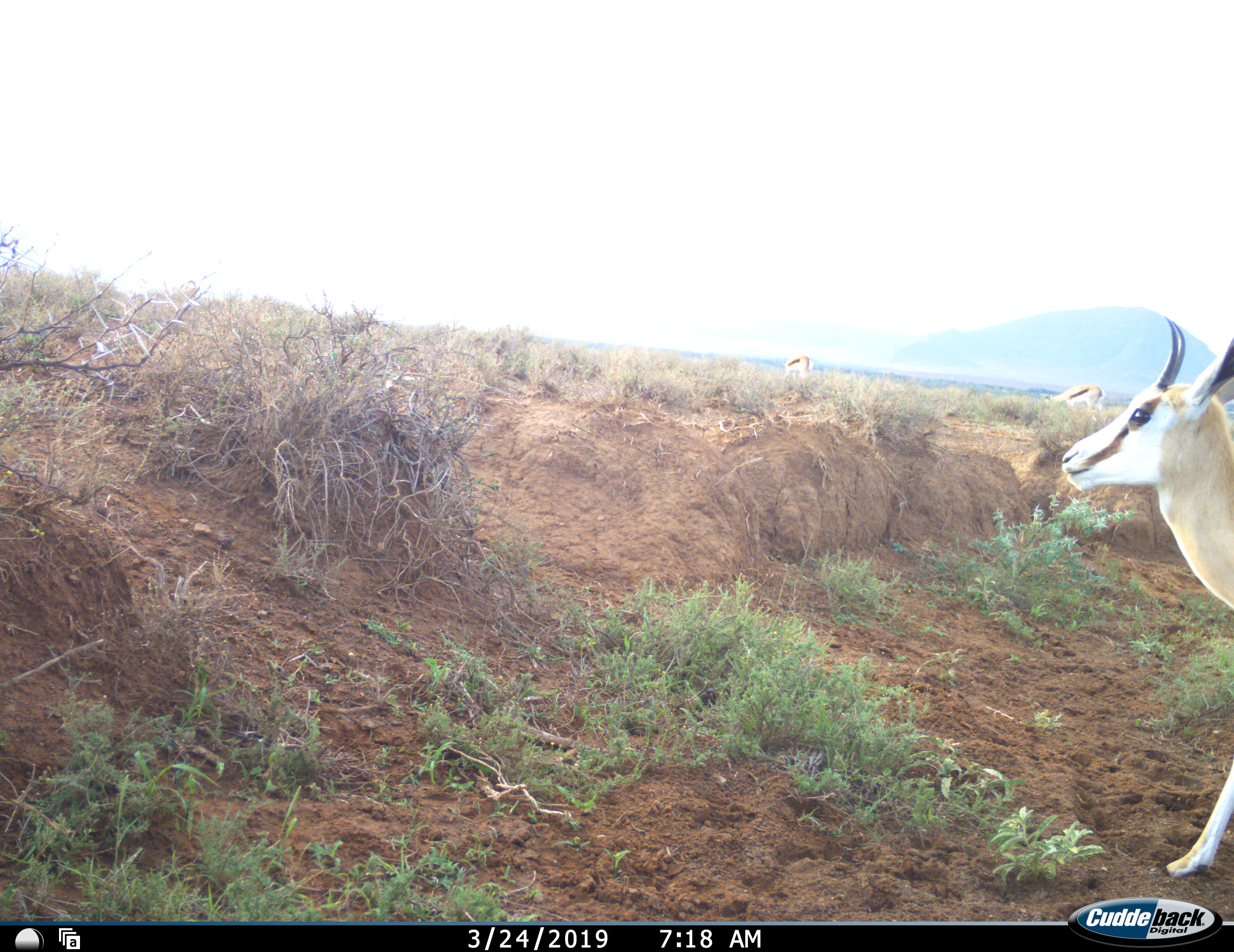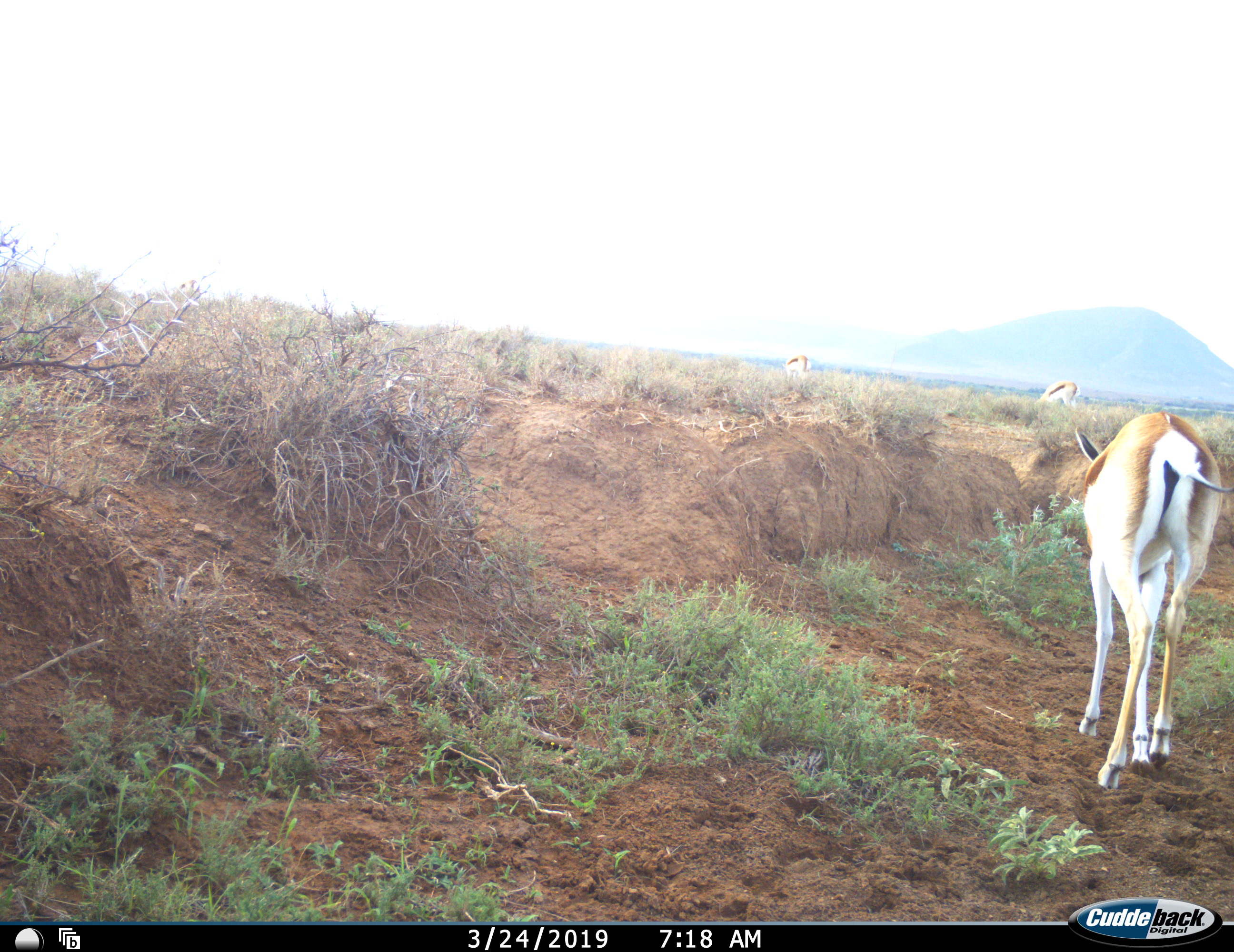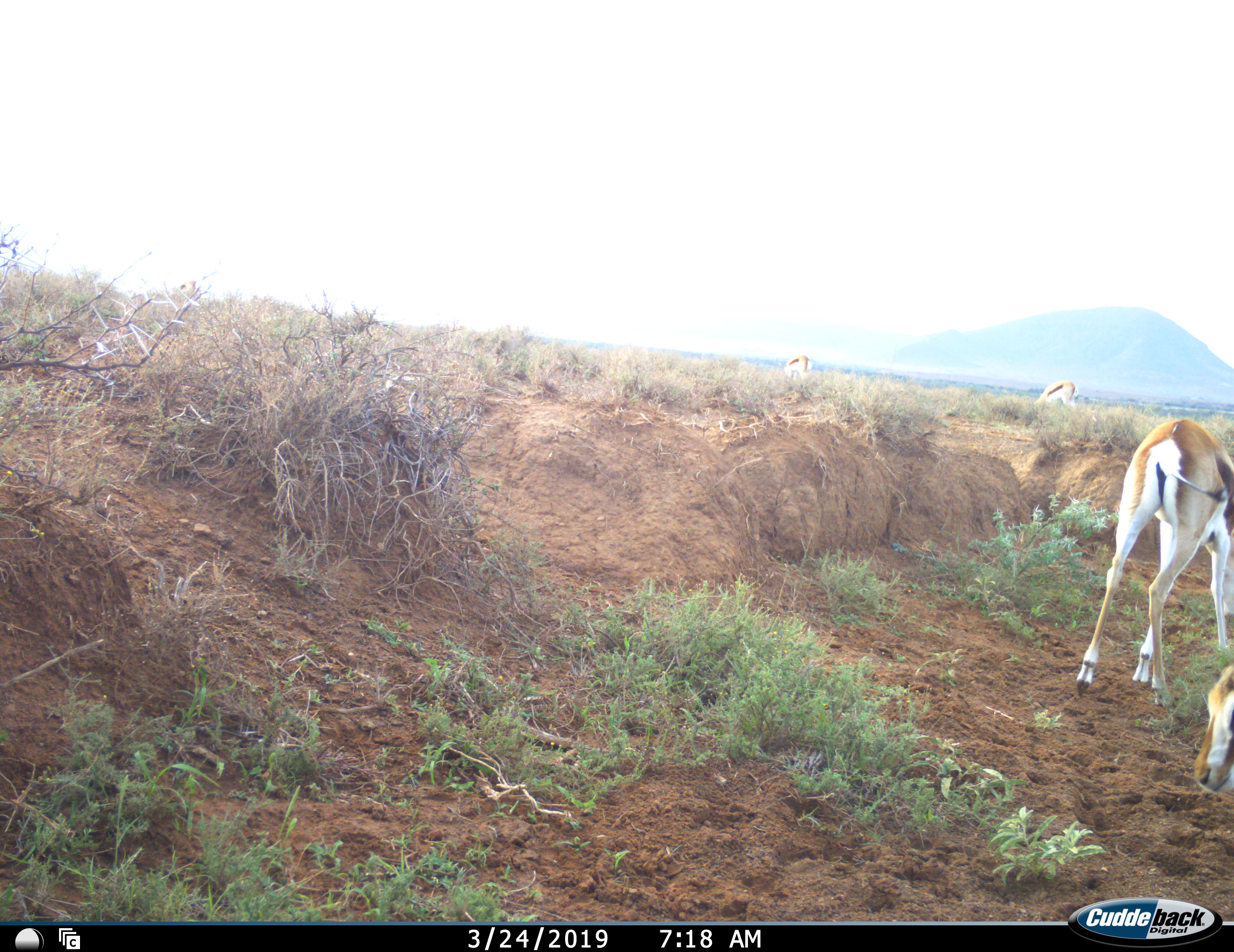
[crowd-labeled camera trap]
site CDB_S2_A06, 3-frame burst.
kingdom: Animalia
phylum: Chordata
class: Mammalia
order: Artiodactyla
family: Bovidae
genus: Antidorcas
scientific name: Antidorcas marsupialis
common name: springbok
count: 3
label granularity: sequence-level